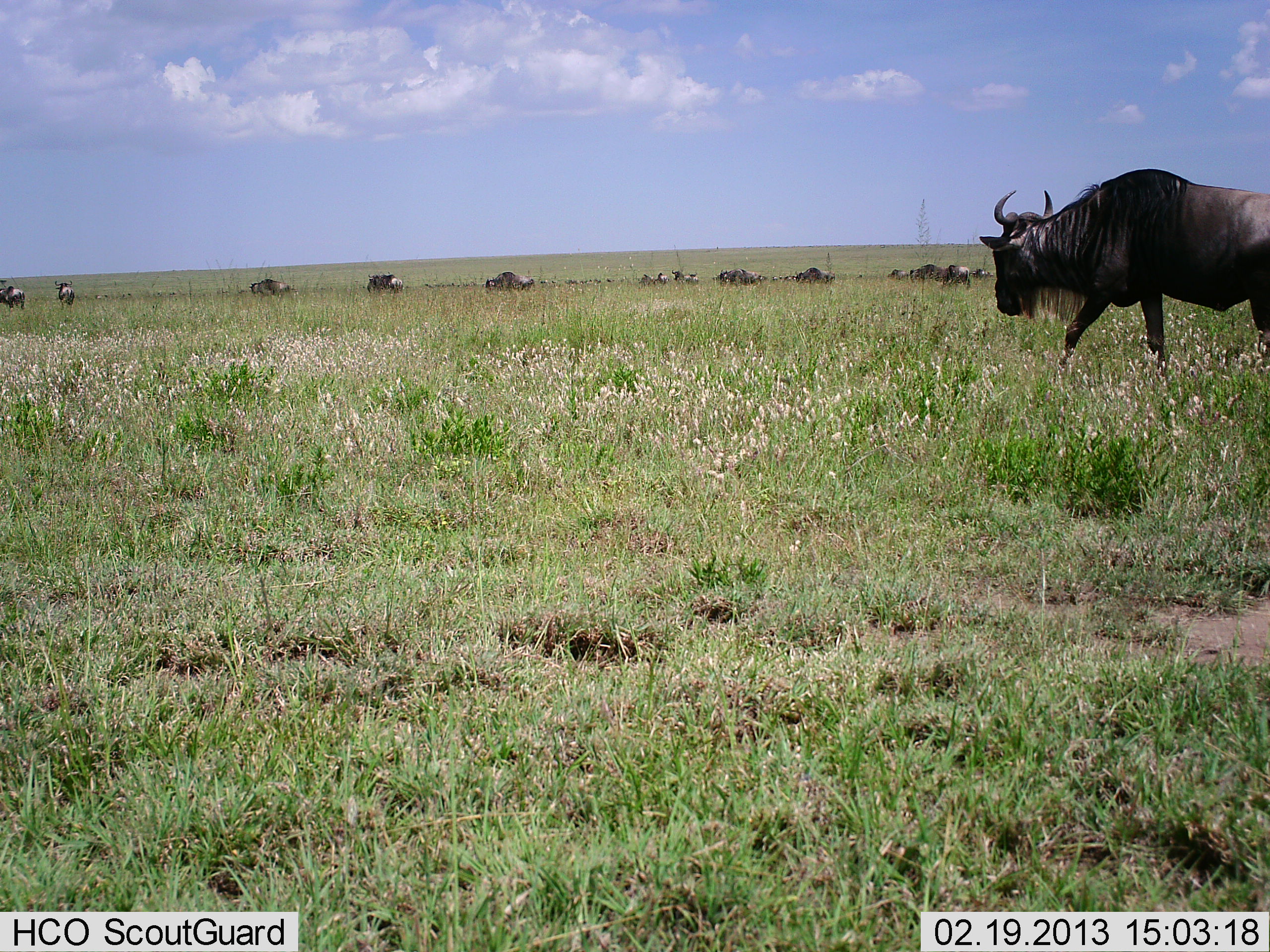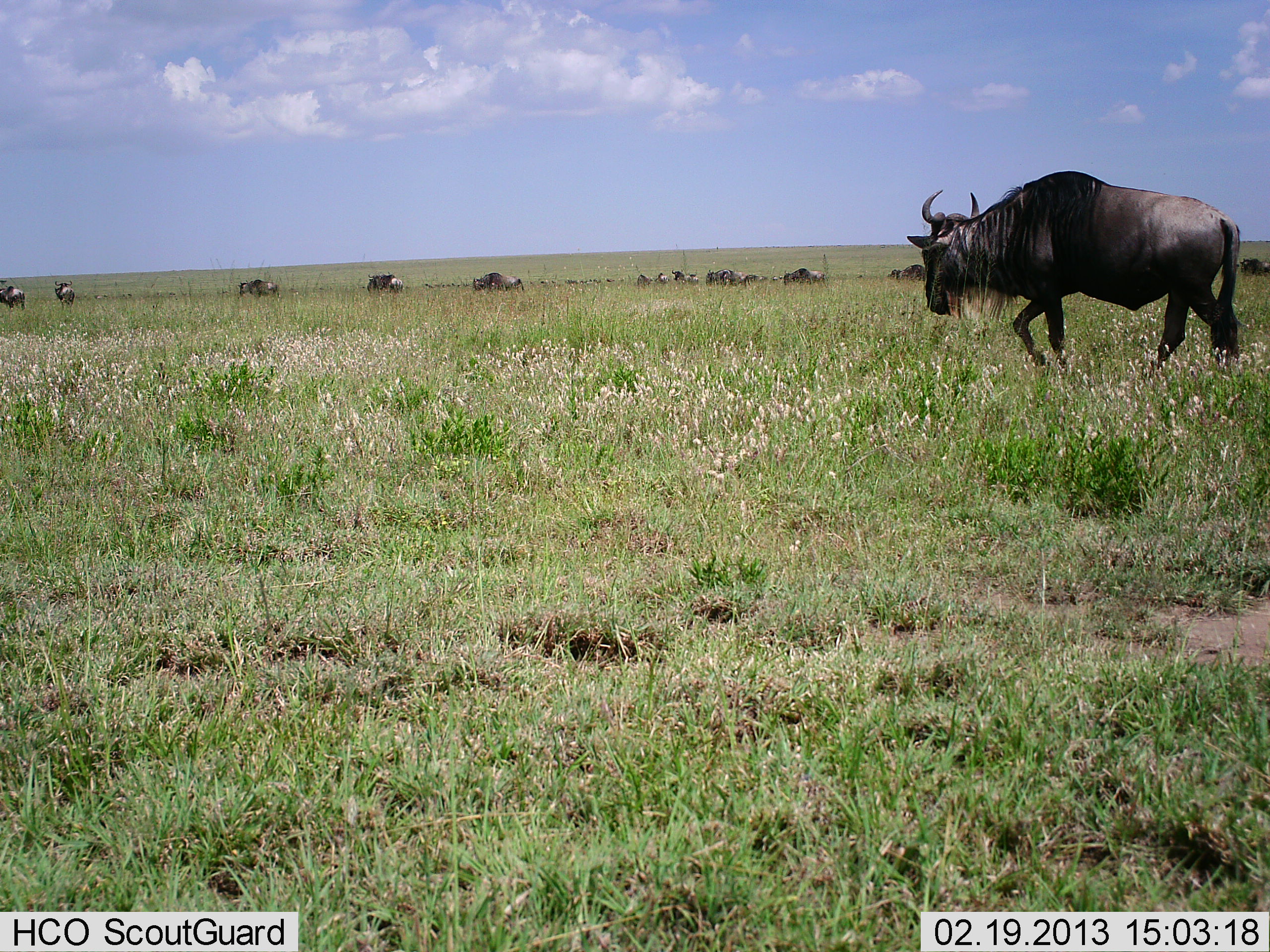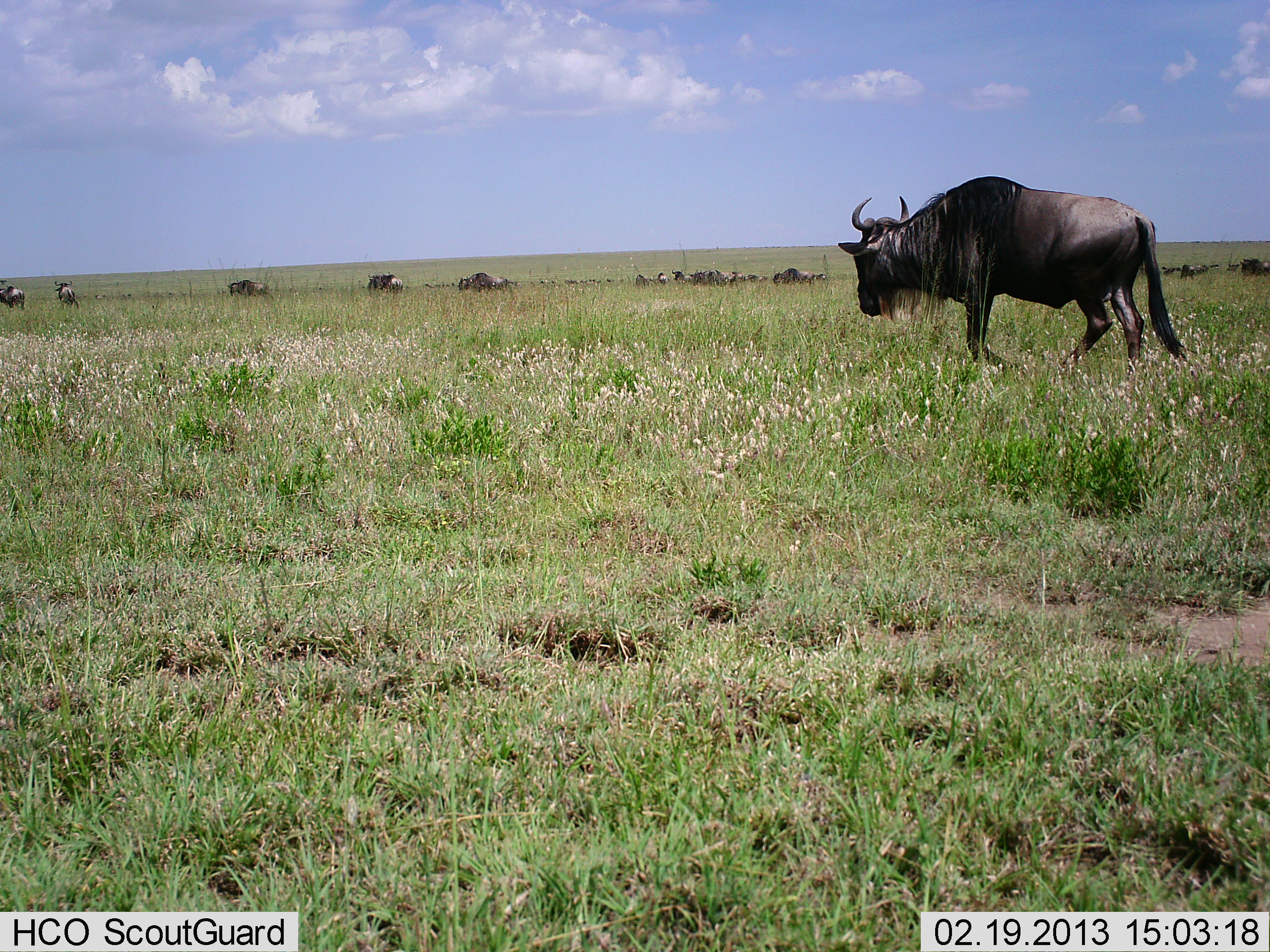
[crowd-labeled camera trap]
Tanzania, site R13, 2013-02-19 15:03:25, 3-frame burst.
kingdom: Animalia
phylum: Chordata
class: Mammalia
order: Artiodactyla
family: Bovidae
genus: Connochaetes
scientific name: Connochaetes taurinus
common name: blue wildebeest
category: wildebeest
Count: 11-50.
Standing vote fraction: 38%.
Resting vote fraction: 8%.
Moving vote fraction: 85%.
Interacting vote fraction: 4%.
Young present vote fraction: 0%.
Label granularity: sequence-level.